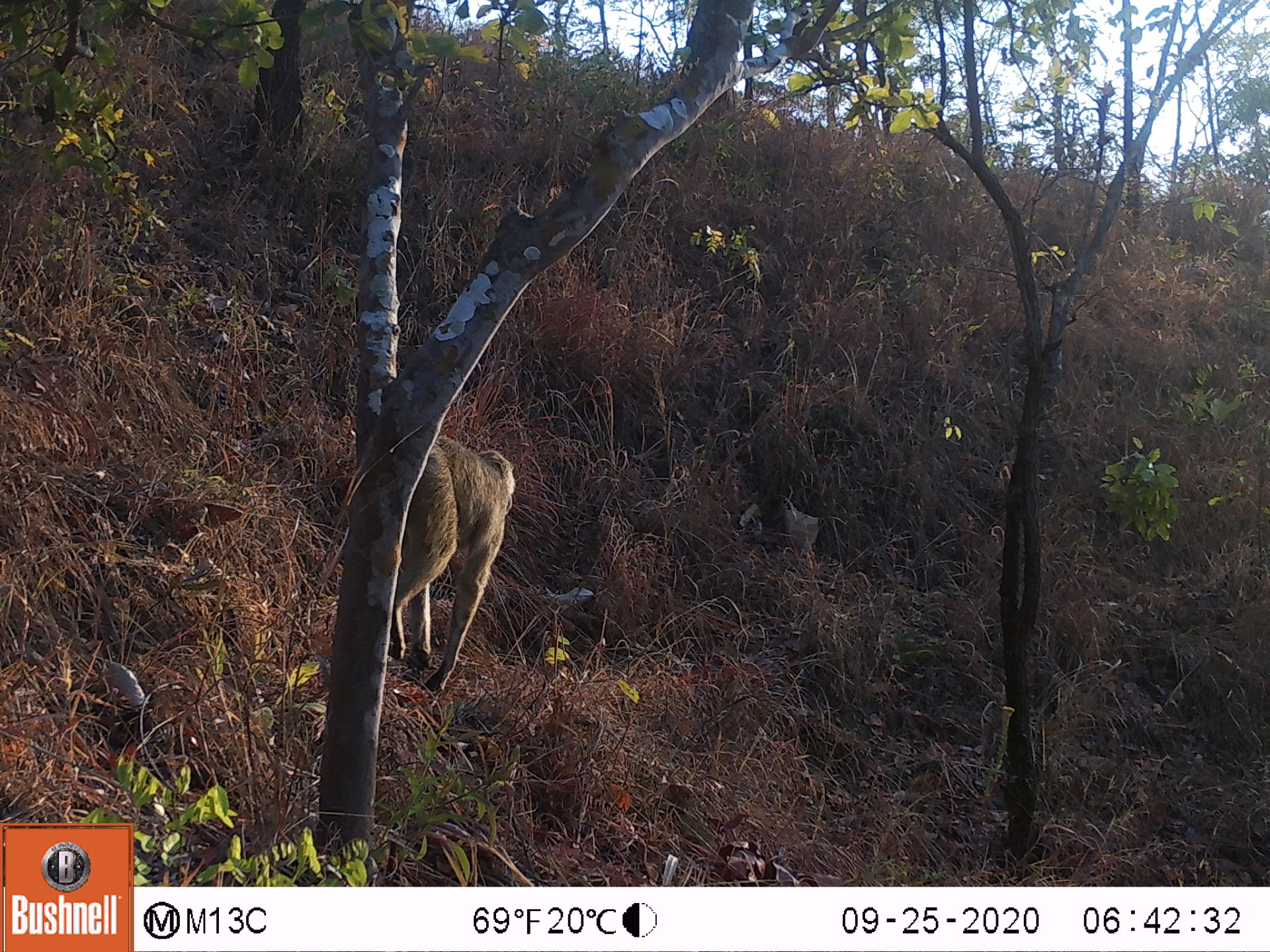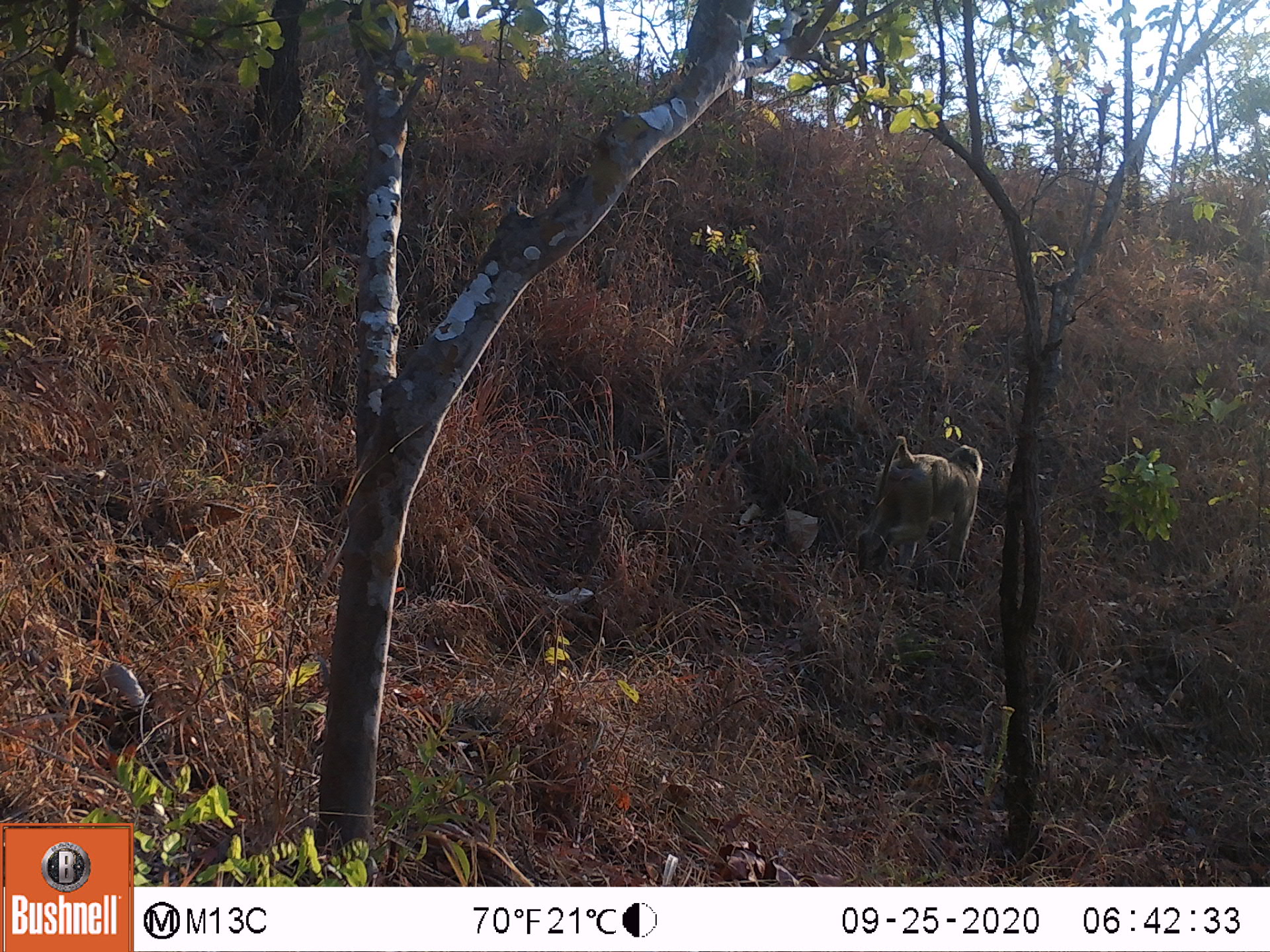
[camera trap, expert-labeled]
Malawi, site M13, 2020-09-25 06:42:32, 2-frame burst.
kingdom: Animalia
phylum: Chordata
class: Mammalia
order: Primates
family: Cercopithecidae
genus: Papio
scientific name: Papio cynocephalus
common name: yellow baboon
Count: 1.